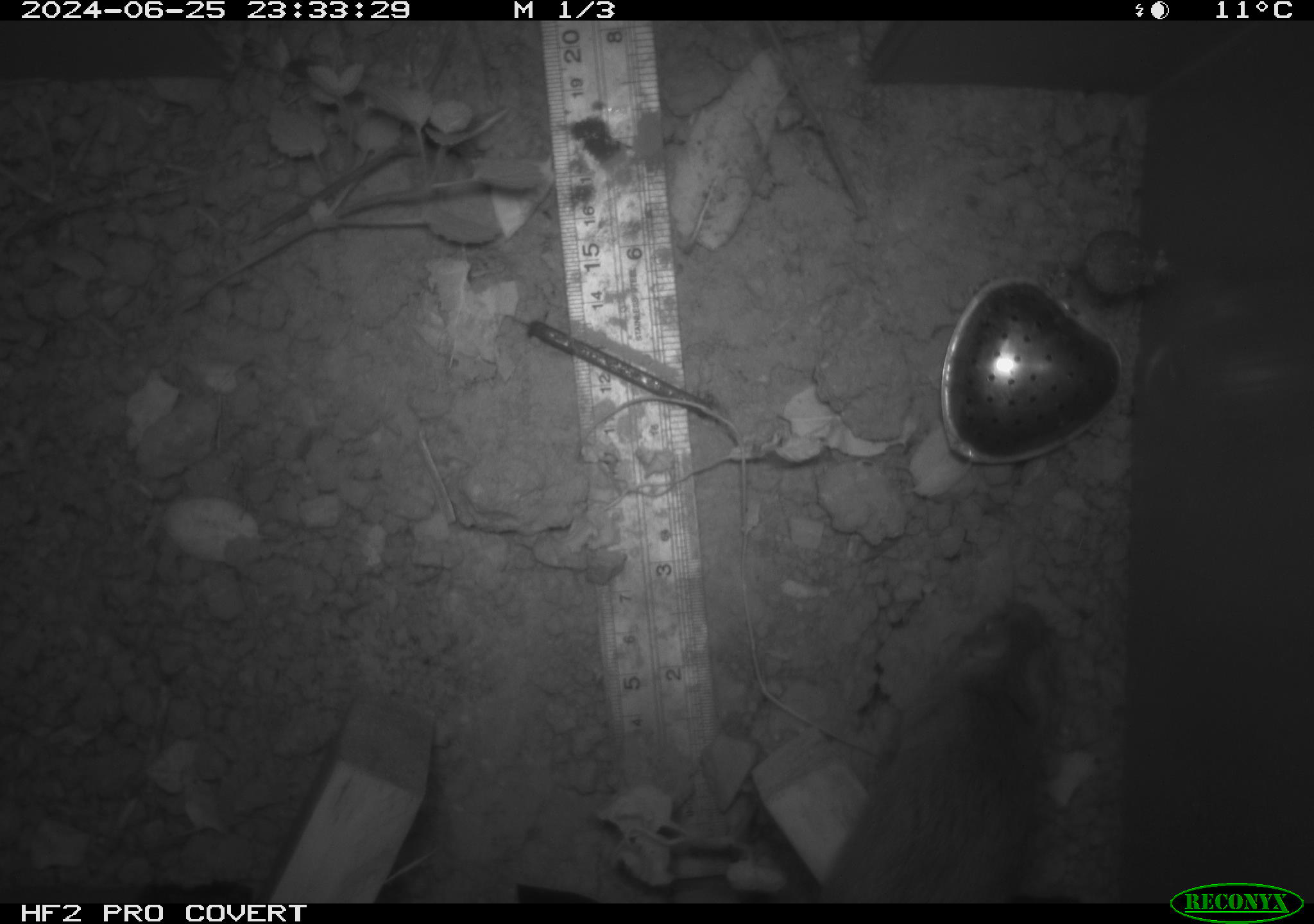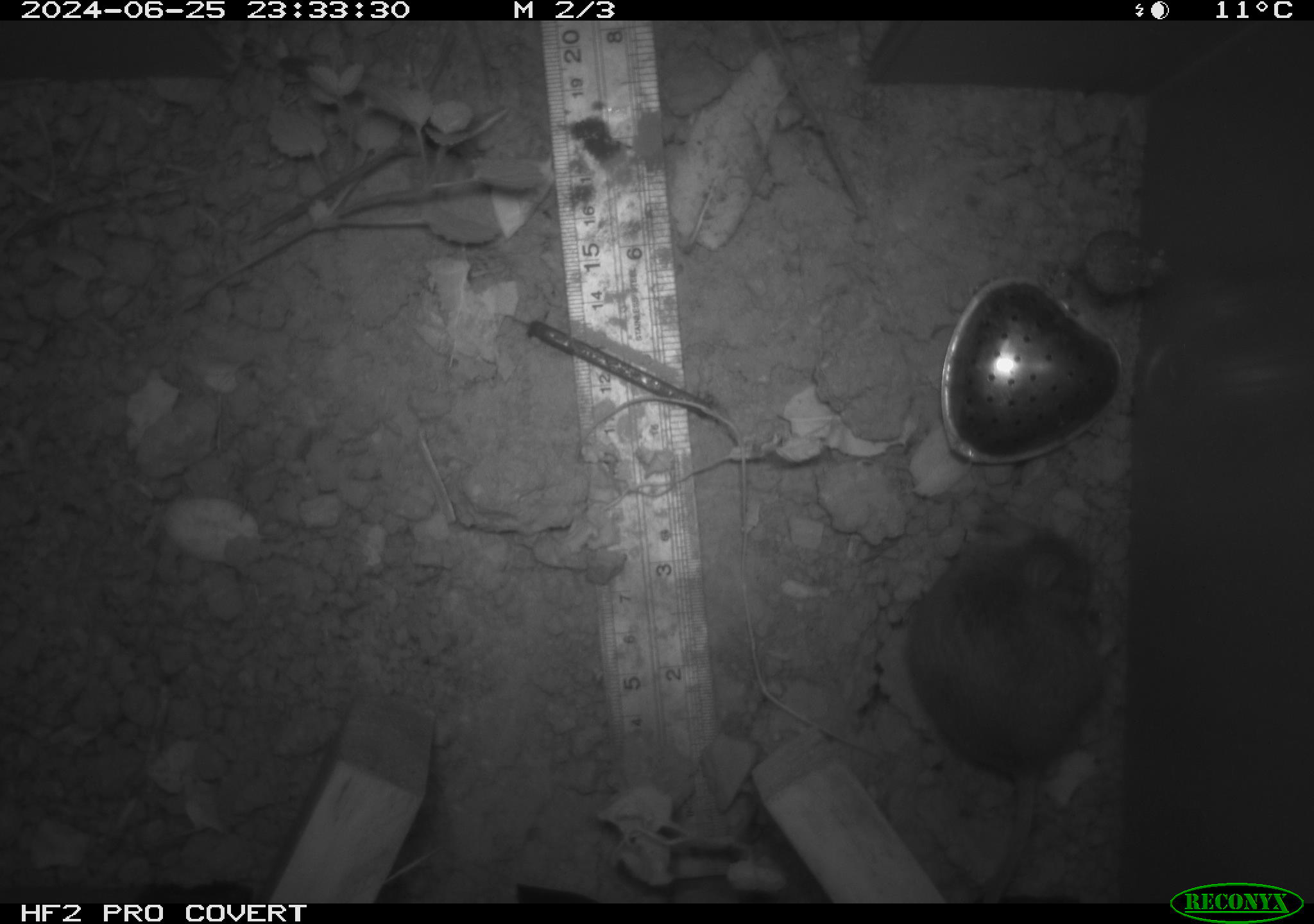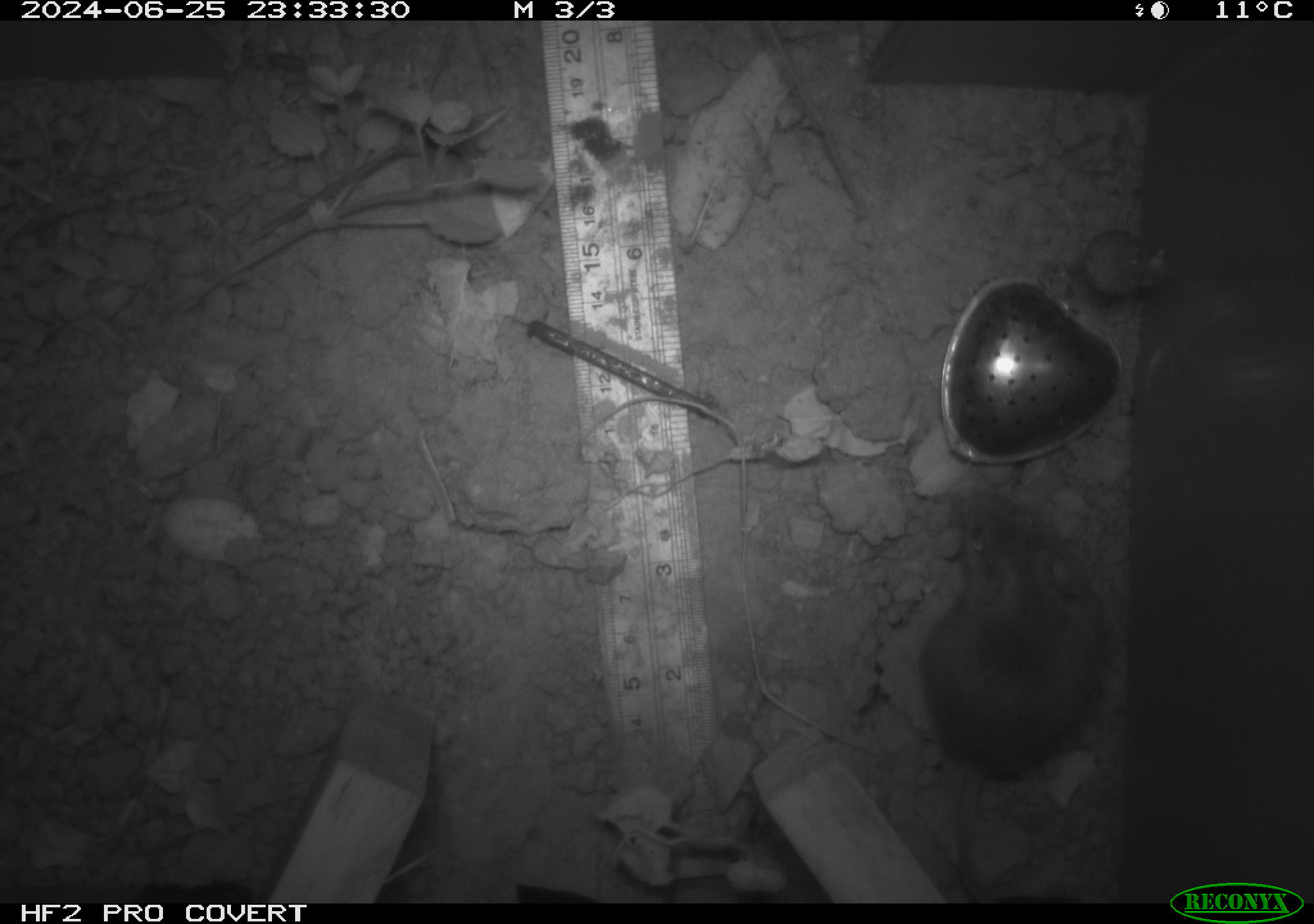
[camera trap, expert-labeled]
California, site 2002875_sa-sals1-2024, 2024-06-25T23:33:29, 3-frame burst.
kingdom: Animalia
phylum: Chordata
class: Mammalia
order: Rodentia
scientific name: Rodentia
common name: rodent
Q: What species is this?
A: Rodent (Rodentia).